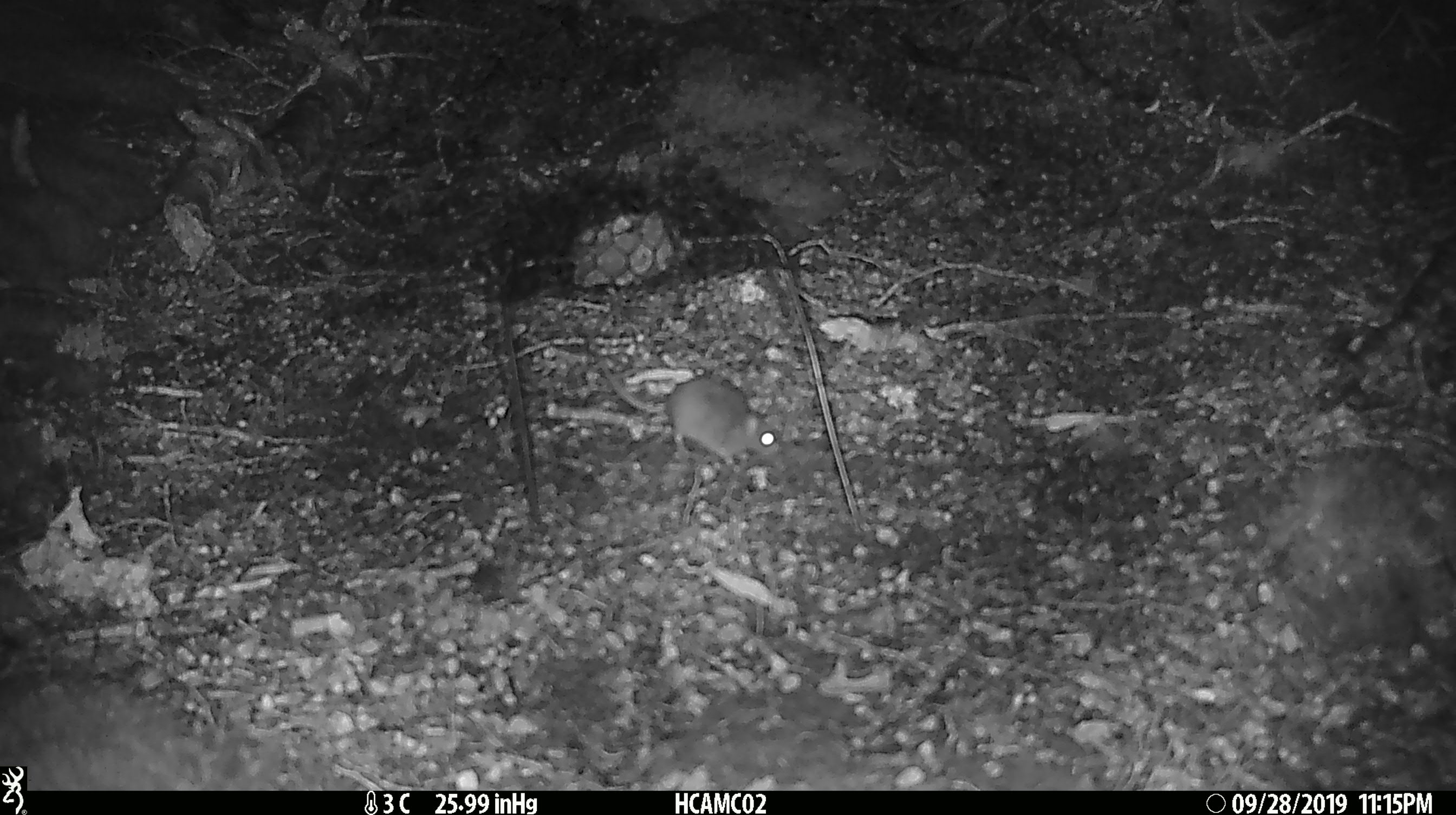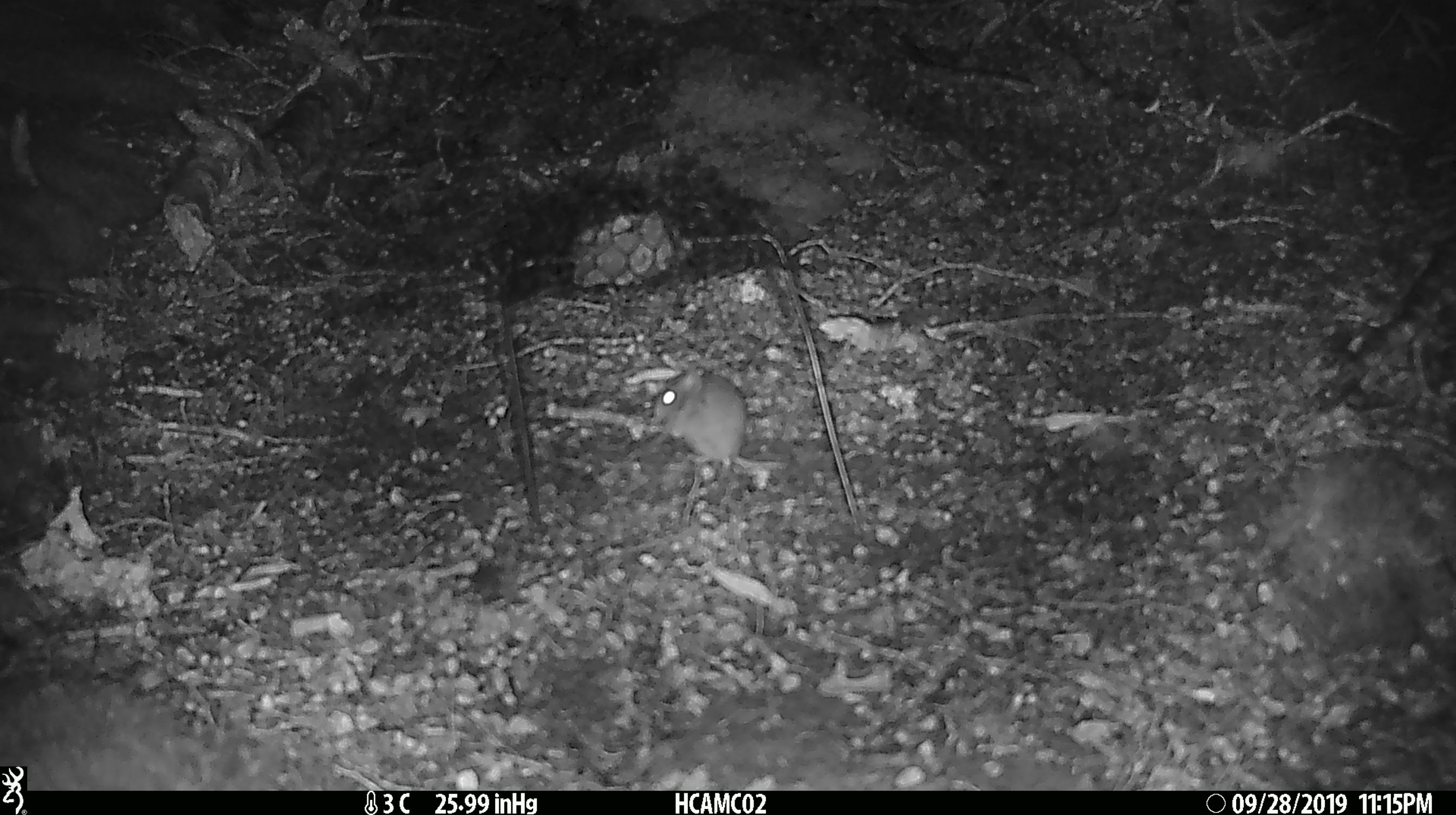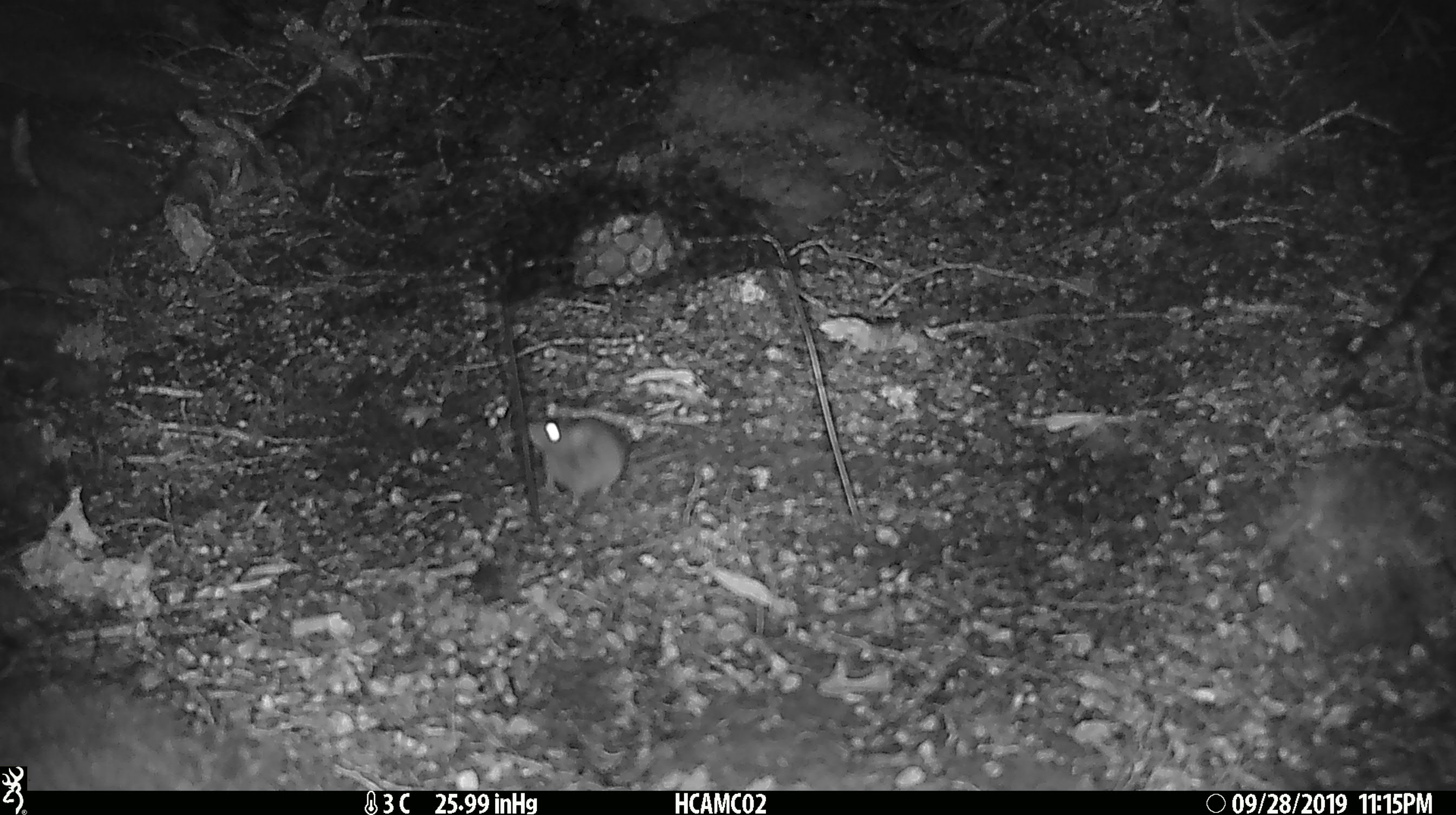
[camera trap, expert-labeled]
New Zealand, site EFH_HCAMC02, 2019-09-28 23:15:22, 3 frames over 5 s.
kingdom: Animalia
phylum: Chordata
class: Mammalia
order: Rodentia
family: Muridae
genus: Mus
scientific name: Mus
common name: mouse